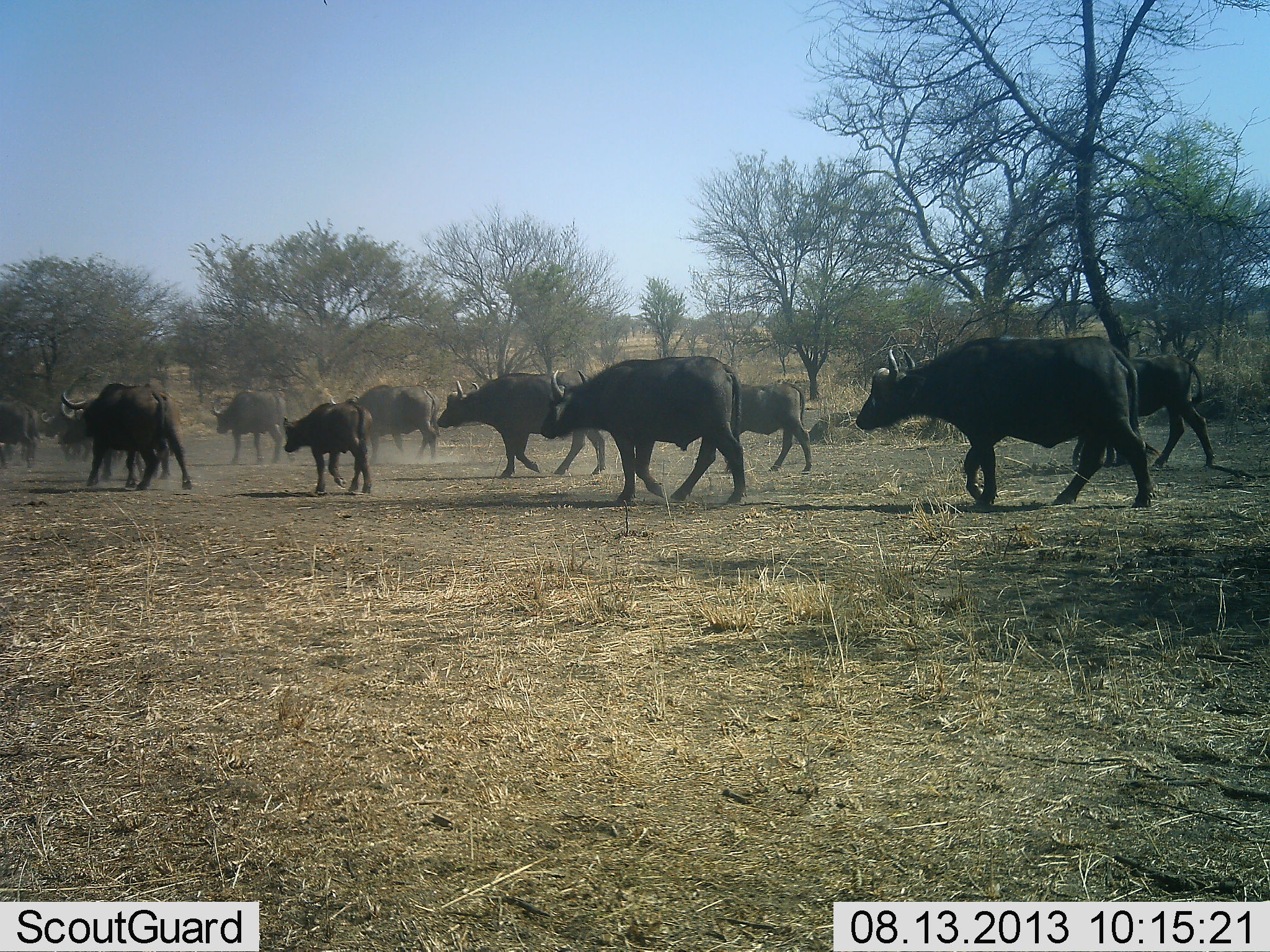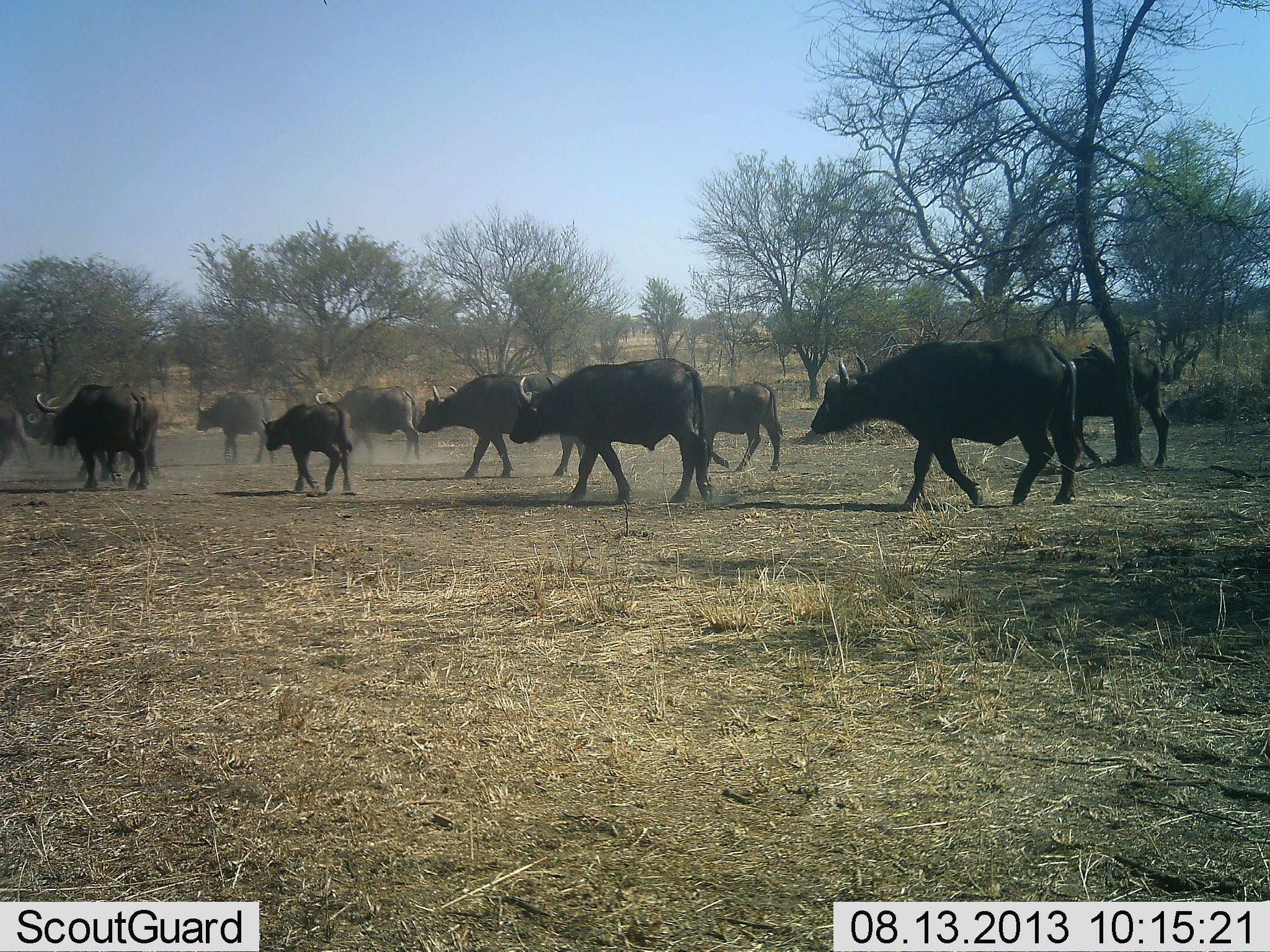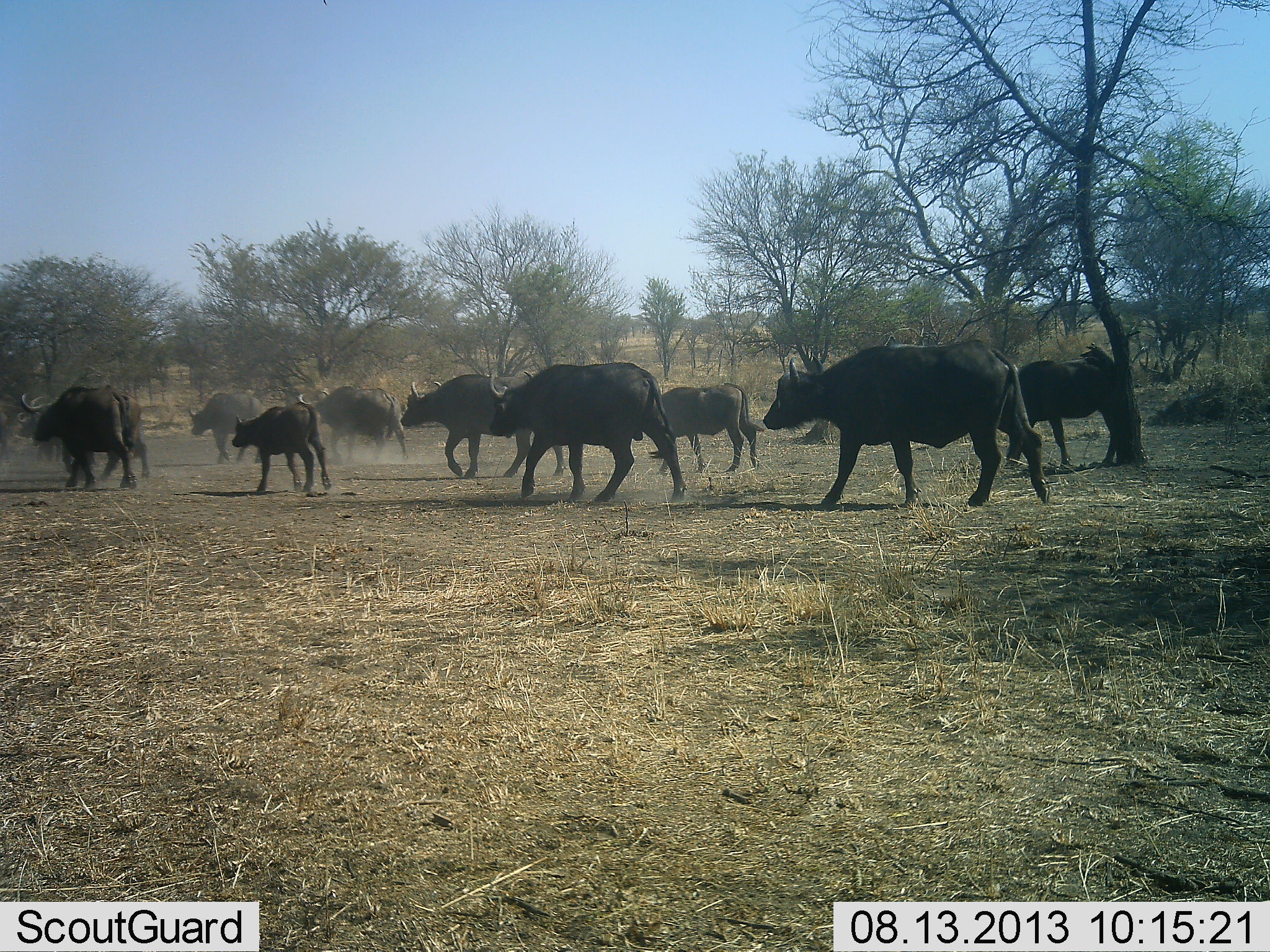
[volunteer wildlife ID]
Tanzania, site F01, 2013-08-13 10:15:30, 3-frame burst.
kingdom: Animalia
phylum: Chordata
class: Mammalia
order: Artiodactyla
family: Bovidae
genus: Syncerus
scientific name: Syncerus caffer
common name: cape buffalo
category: buffalo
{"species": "buffalo (cape buffalo) (Syncerus caffer)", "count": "11-50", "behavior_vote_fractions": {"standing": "16%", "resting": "0%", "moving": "100%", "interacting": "0%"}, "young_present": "47%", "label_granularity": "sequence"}